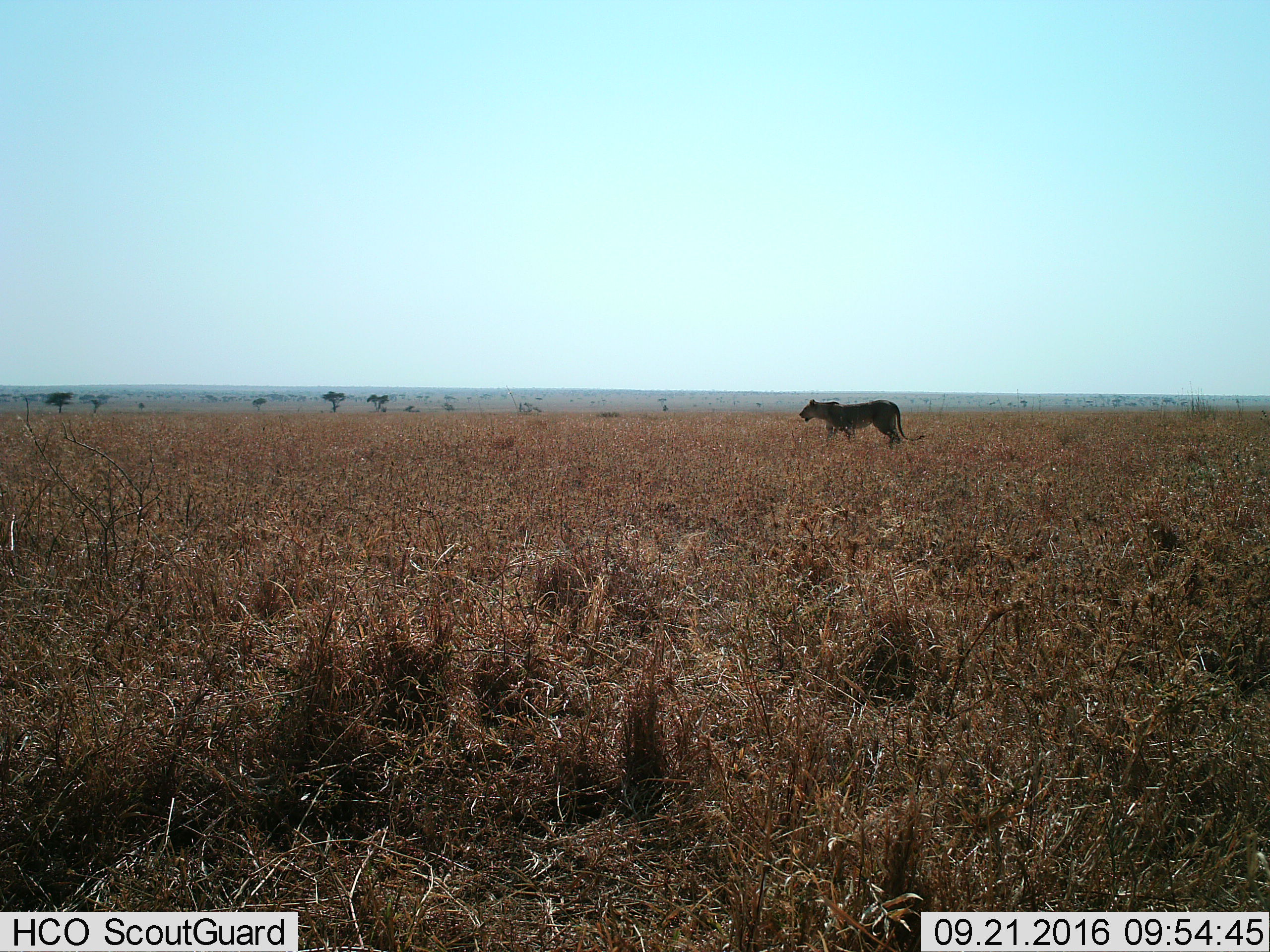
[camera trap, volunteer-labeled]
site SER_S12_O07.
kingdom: Animalia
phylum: Chordata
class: Mammalia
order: Carnivora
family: Felidae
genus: Panthera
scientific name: Panthera leo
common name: lion female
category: lionfemale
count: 1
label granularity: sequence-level